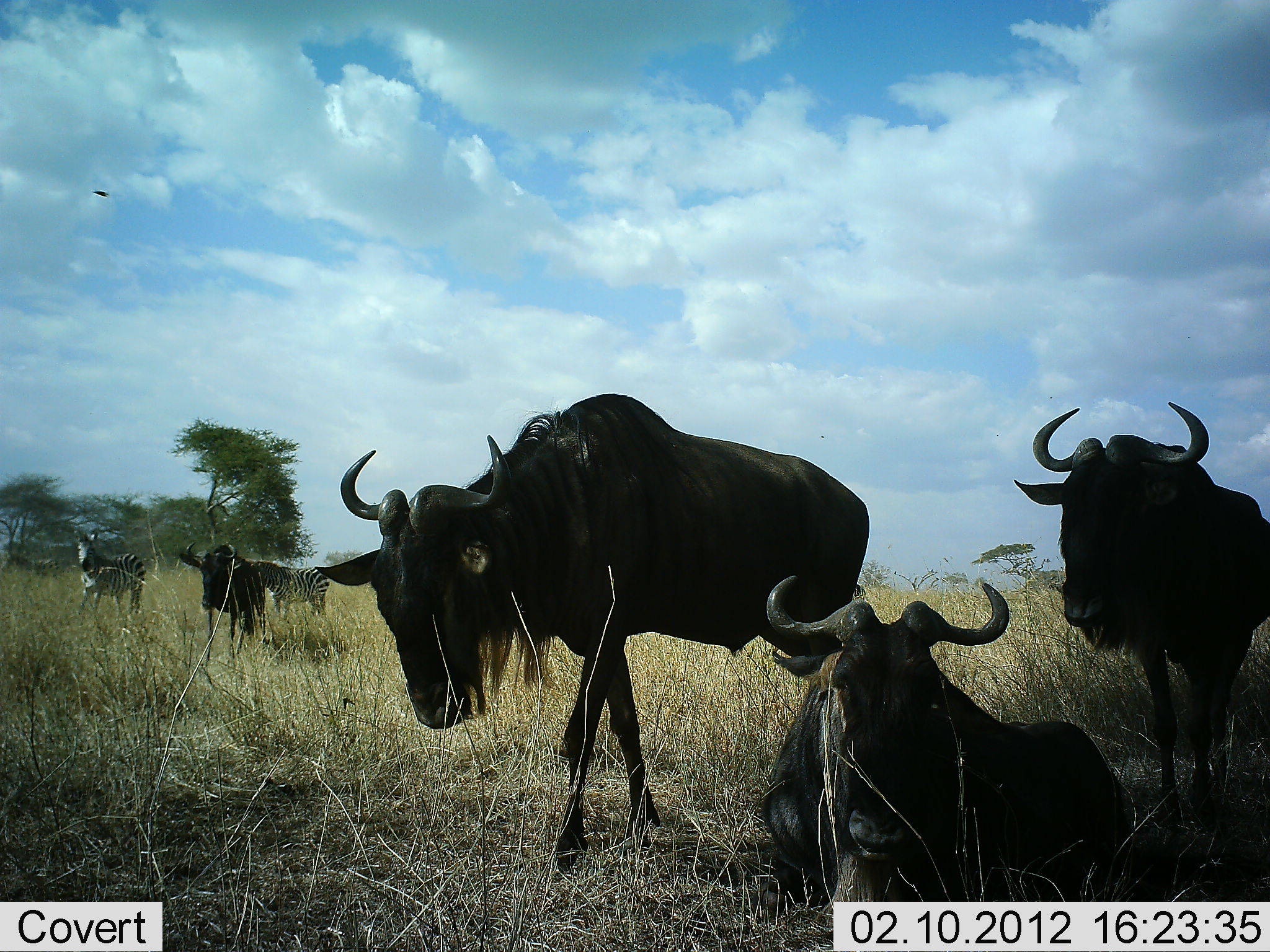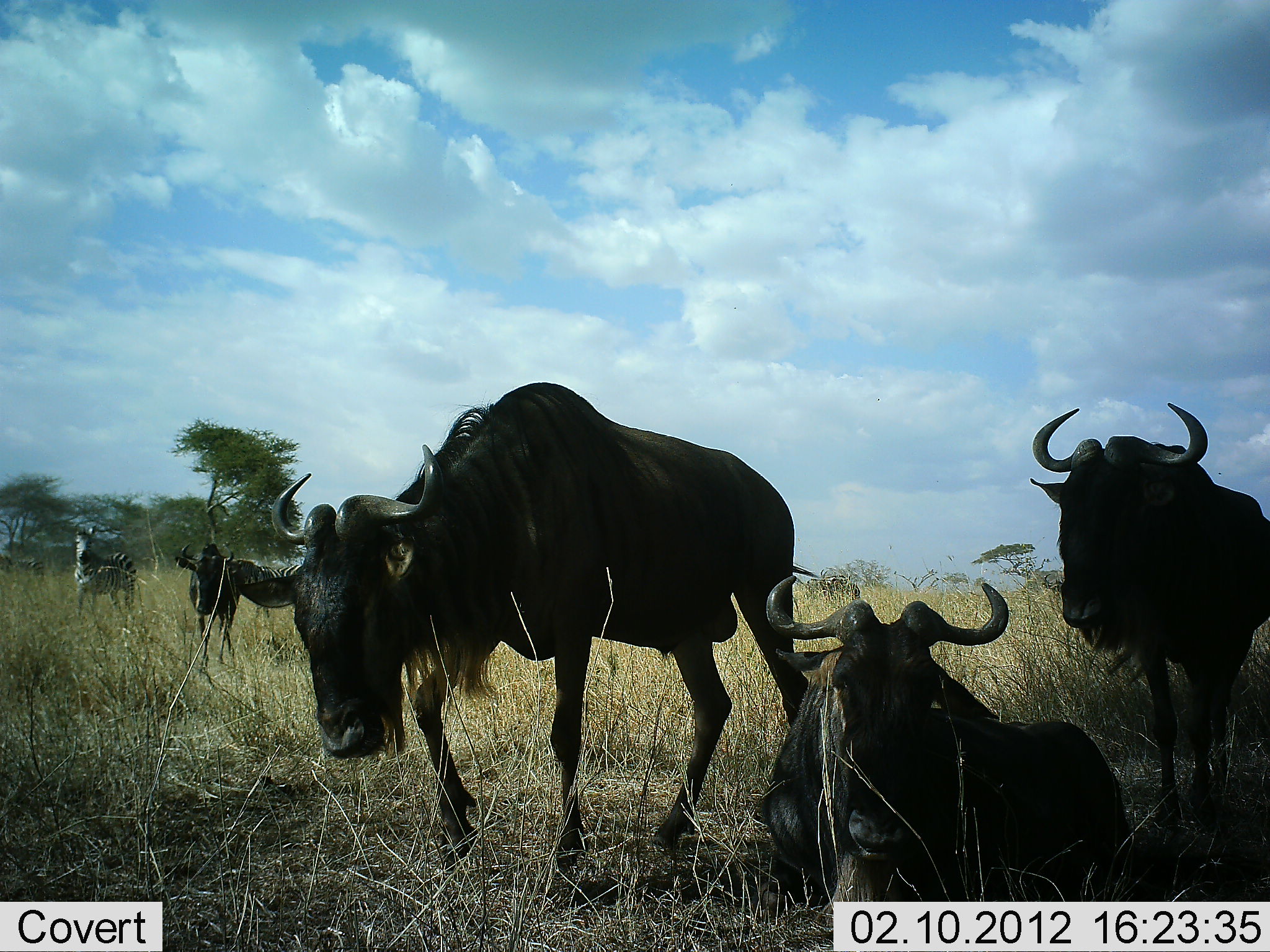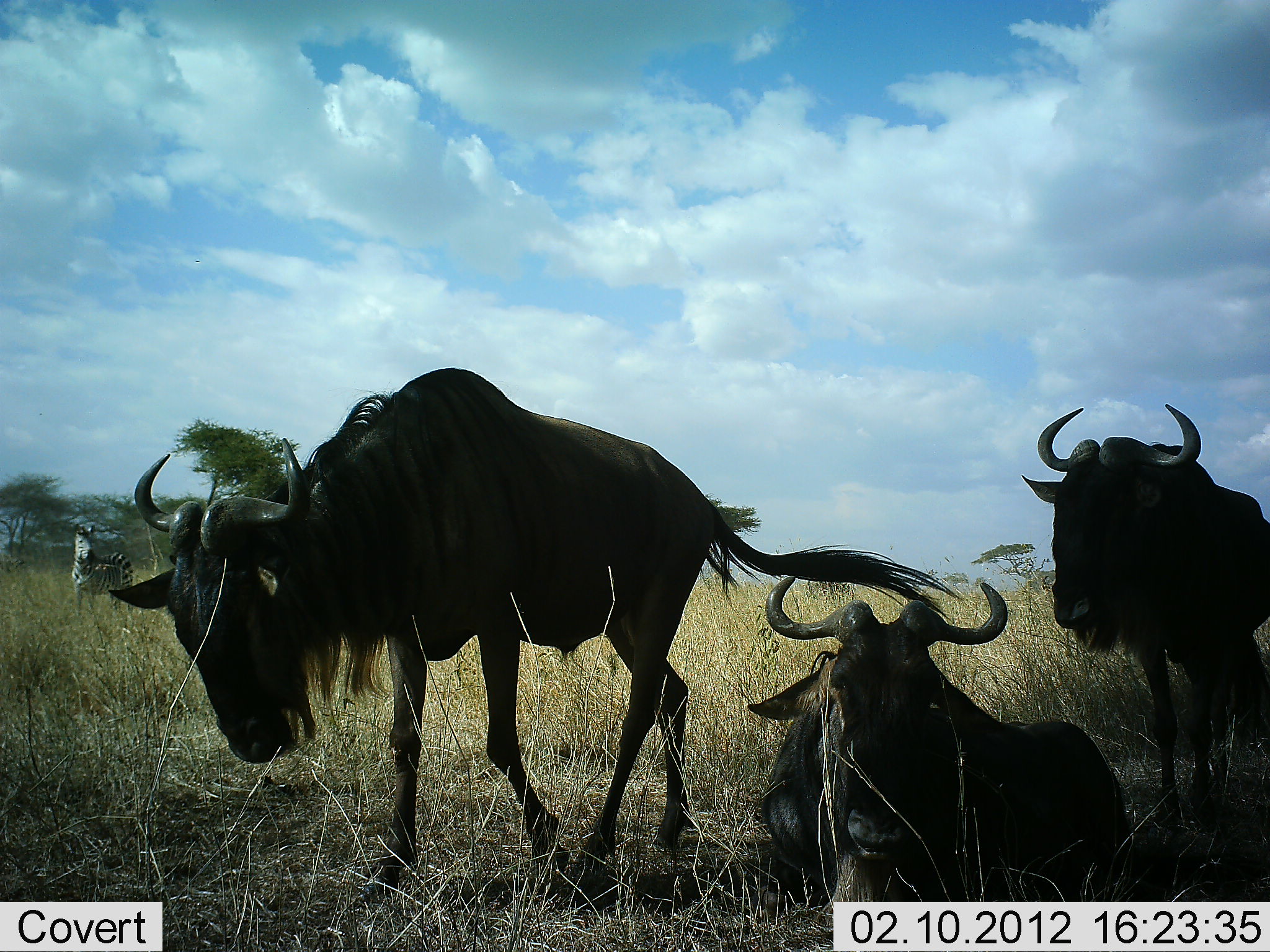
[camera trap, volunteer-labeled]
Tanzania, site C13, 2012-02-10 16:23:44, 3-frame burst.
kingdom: Animalia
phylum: Chordata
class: Mammalia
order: Artiodactyla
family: Bovidae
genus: Connochaetes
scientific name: Connochaetes taurinus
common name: blue wildebeest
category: wildebeest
Wildebeest (blue wildebeest) (Connochaetes taurinus), count 4. Behavior (volunteer vote fractions): standing 87%, resting 97%, moving 70%, interacting 7%. Young present (vote fraction): 0%. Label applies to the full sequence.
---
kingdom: Animalia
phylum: Chordata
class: Mammalia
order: Perissodactyla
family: Equidae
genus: Equus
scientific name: Equus quagga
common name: plains zebra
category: zebra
Zebra (plains zebra) (Equus quagga), count 2. Behavior (volunteer vote fractions): standing 81%, resting 0%, moving 42%, interacting 4%. Young present (vote fraction): 0%. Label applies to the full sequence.